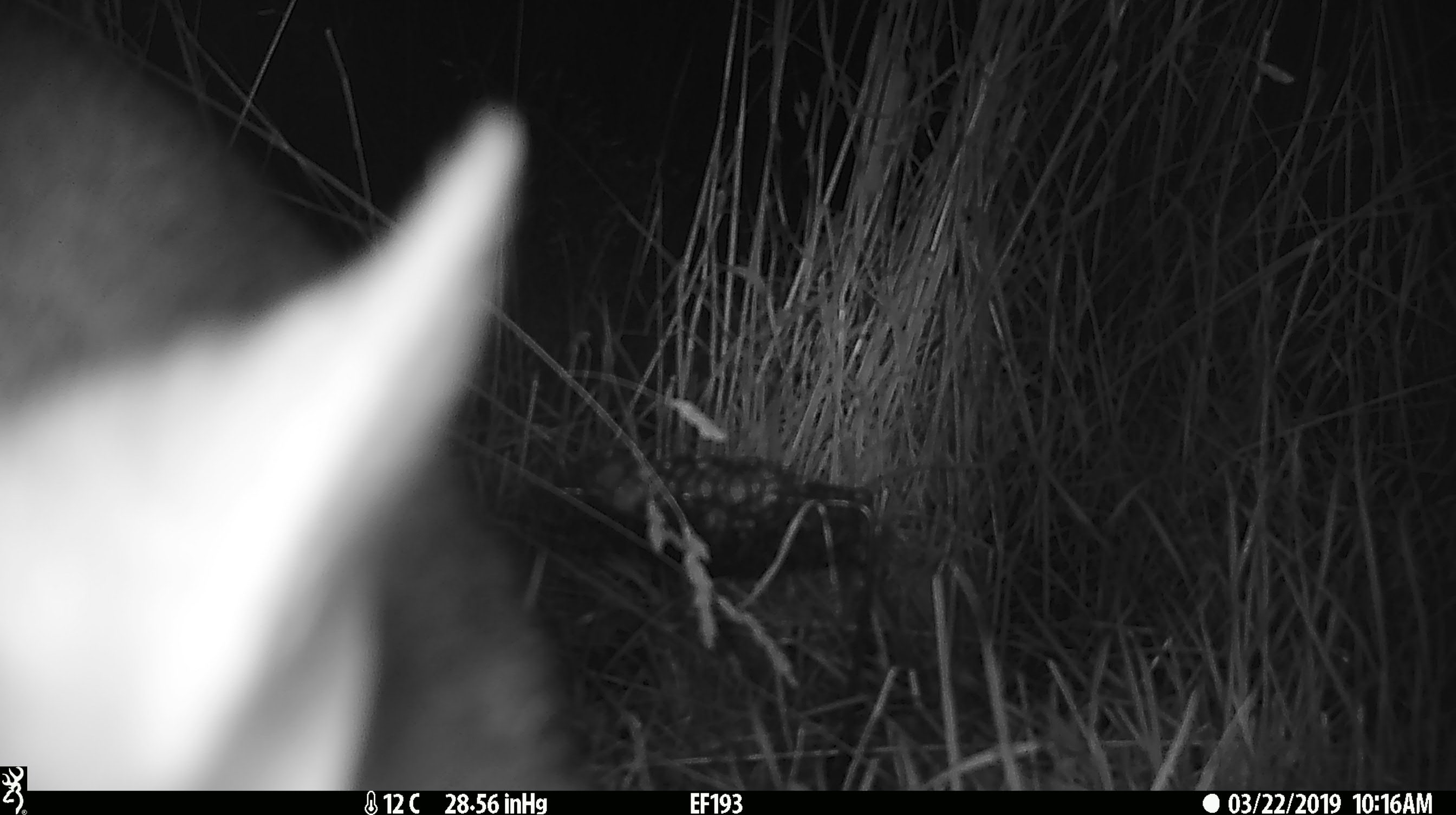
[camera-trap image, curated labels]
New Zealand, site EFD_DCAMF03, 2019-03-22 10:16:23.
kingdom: Animalia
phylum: Chordata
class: Mammalia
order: Diprotodontia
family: Phalangeridae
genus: Trichosurus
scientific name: Trichosurus vulpecula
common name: common brushtail possum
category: possum